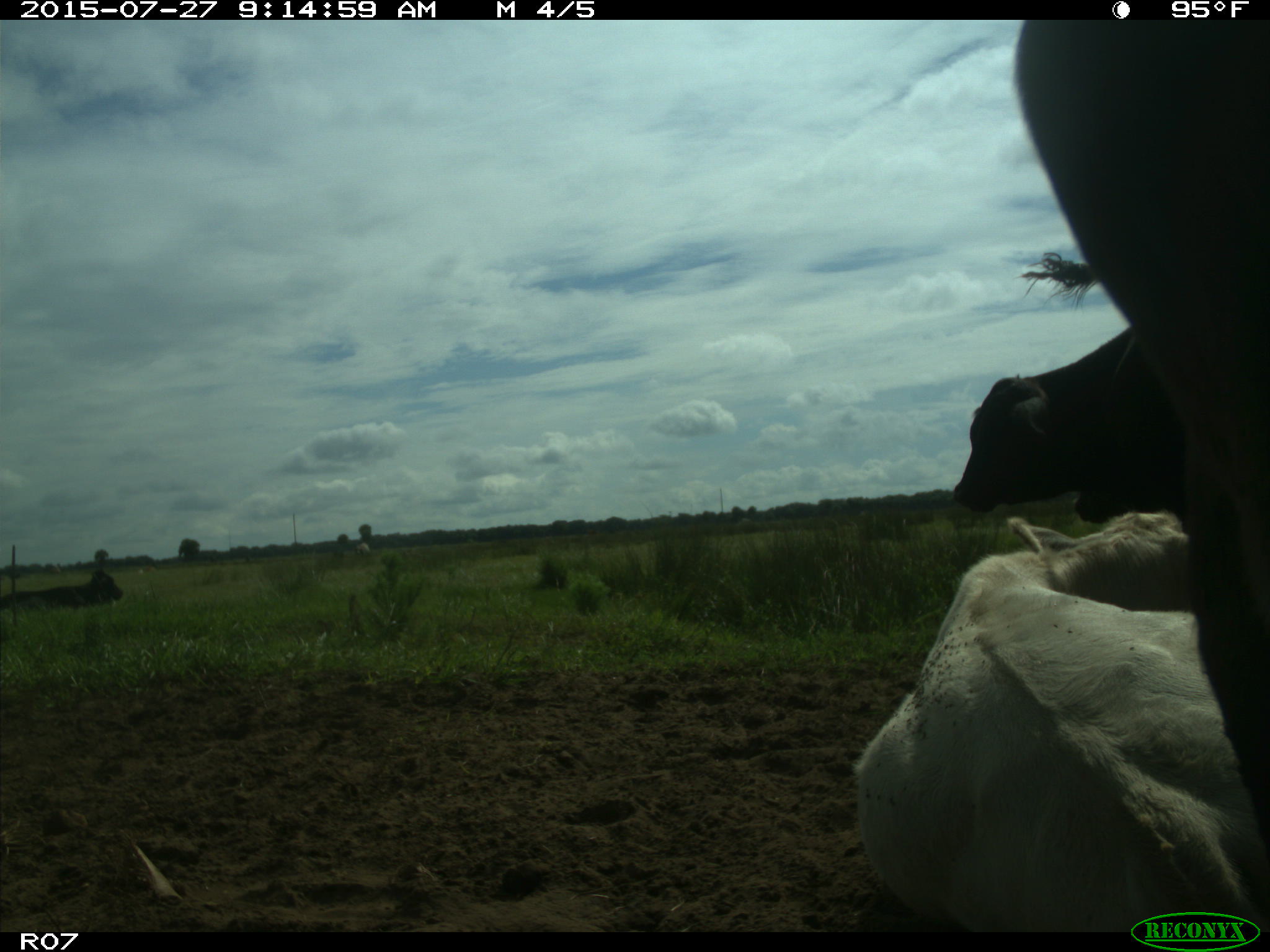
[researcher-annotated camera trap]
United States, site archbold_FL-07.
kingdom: Animalia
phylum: Chordata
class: Mammalia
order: Artiodactyla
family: Bovidae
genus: Bos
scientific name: Bos taurus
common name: domestic cow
Bos taurus (domestic cow).